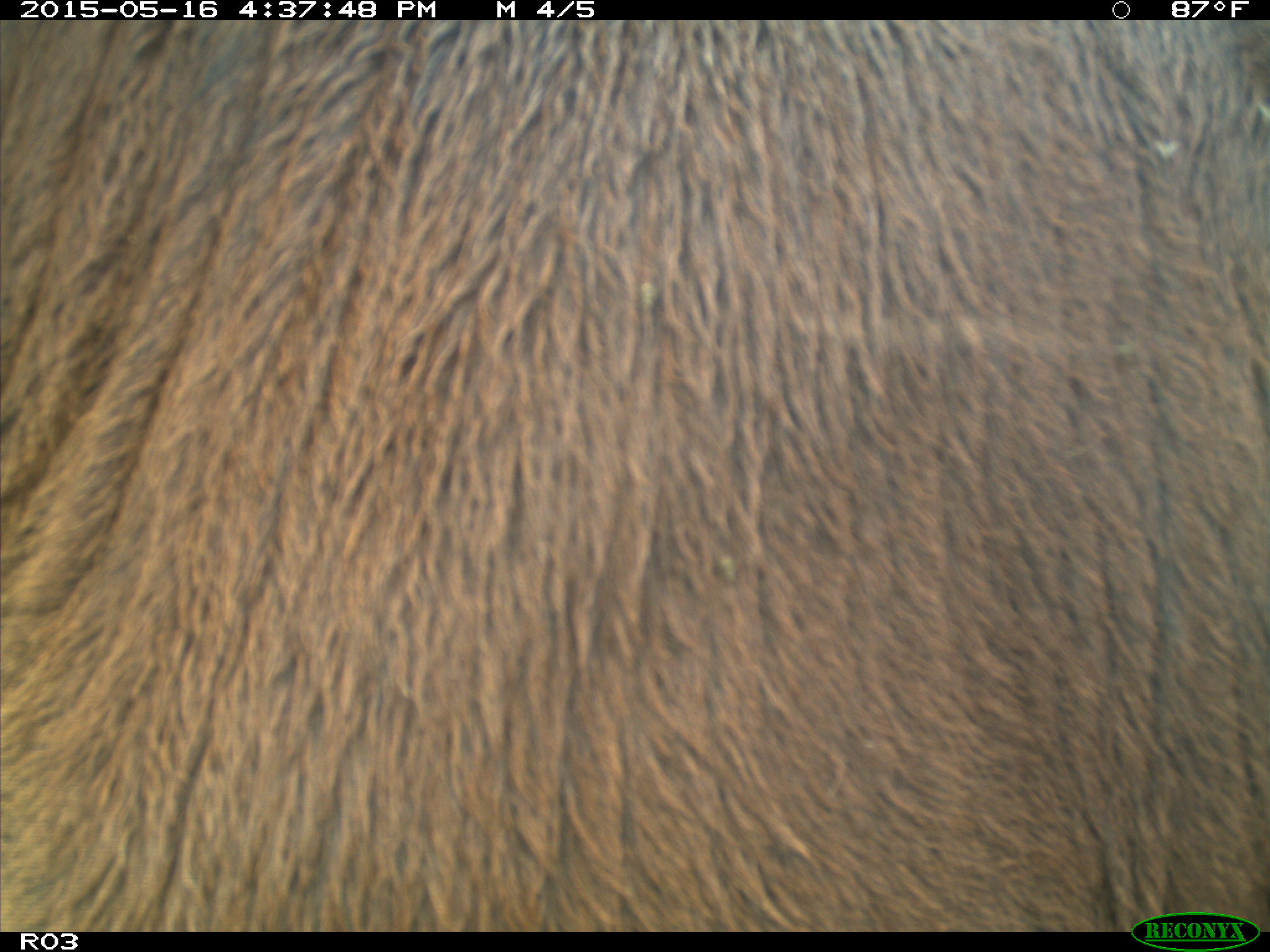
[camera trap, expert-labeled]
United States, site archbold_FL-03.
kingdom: Animalia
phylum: Chordata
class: Mammalia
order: Artiodactyla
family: Bovidae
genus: Bos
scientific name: Bos taurus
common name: domestic cow